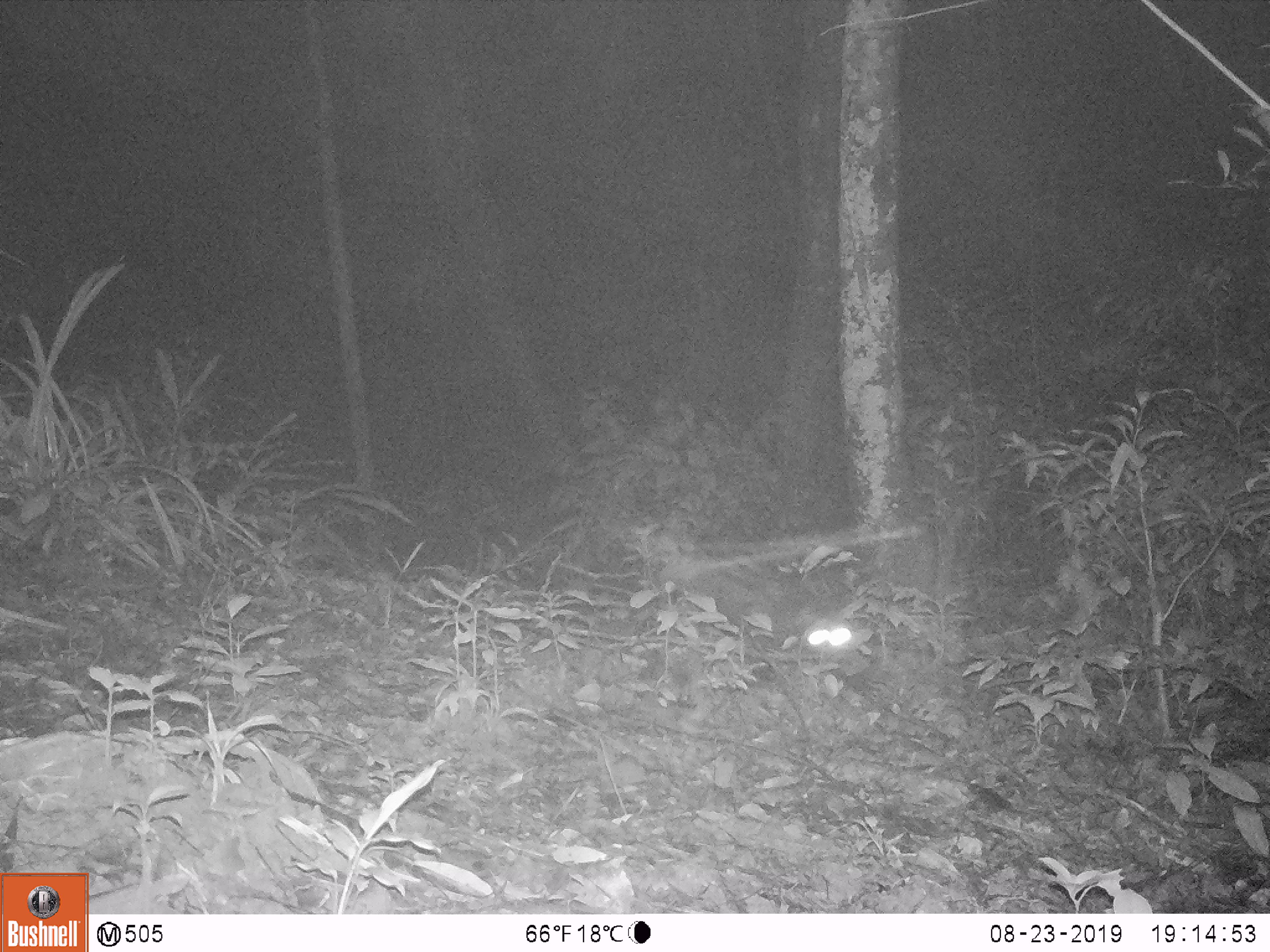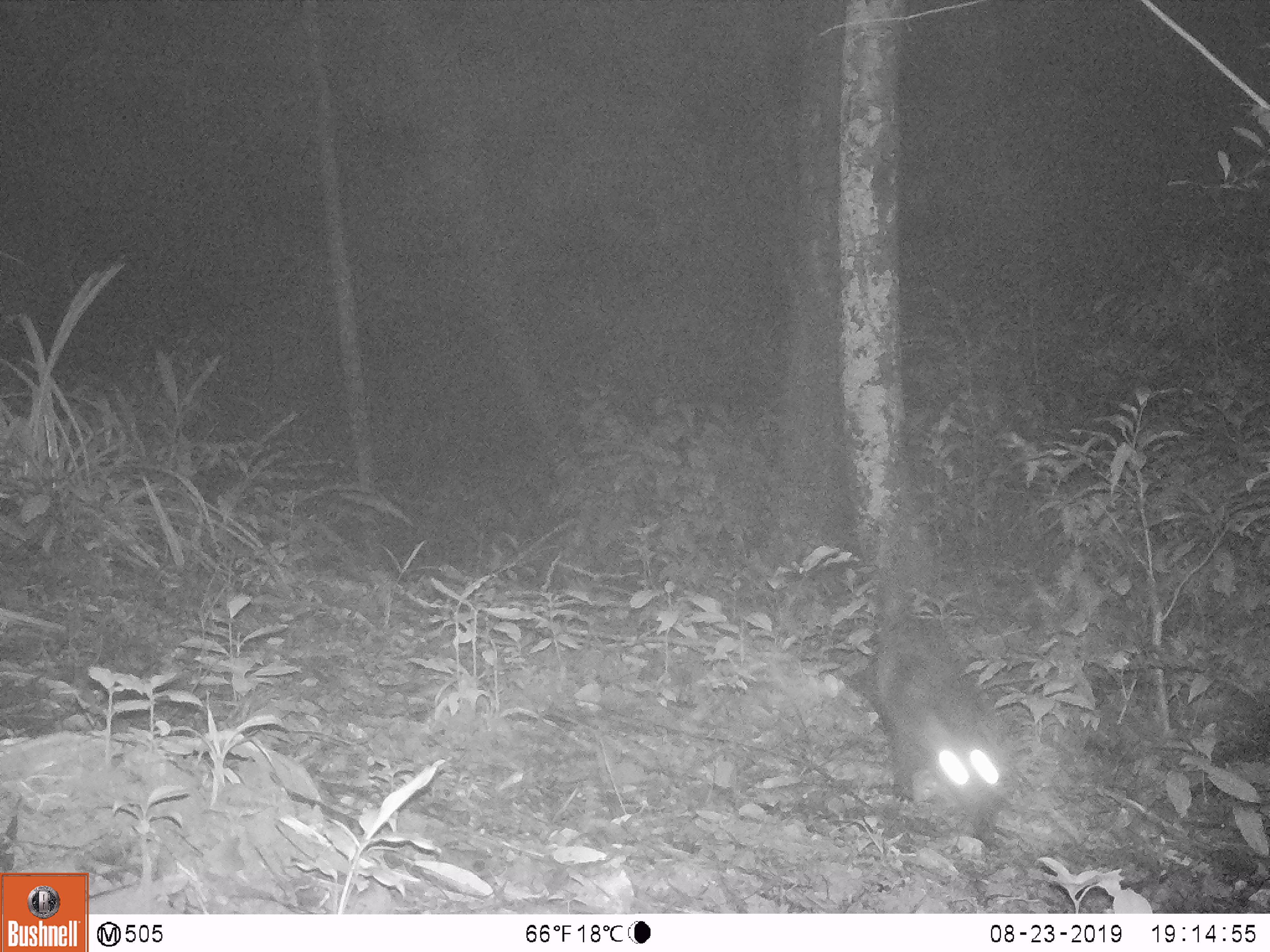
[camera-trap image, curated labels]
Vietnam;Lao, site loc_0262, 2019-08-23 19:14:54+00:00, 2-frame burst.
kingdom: Animalia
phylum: Chordata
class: Mammalia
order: Carnivora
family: Viverridae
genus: Paradoxurus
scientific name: Paradoxurus hermaphroditus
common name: common palm civet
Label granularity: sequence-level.